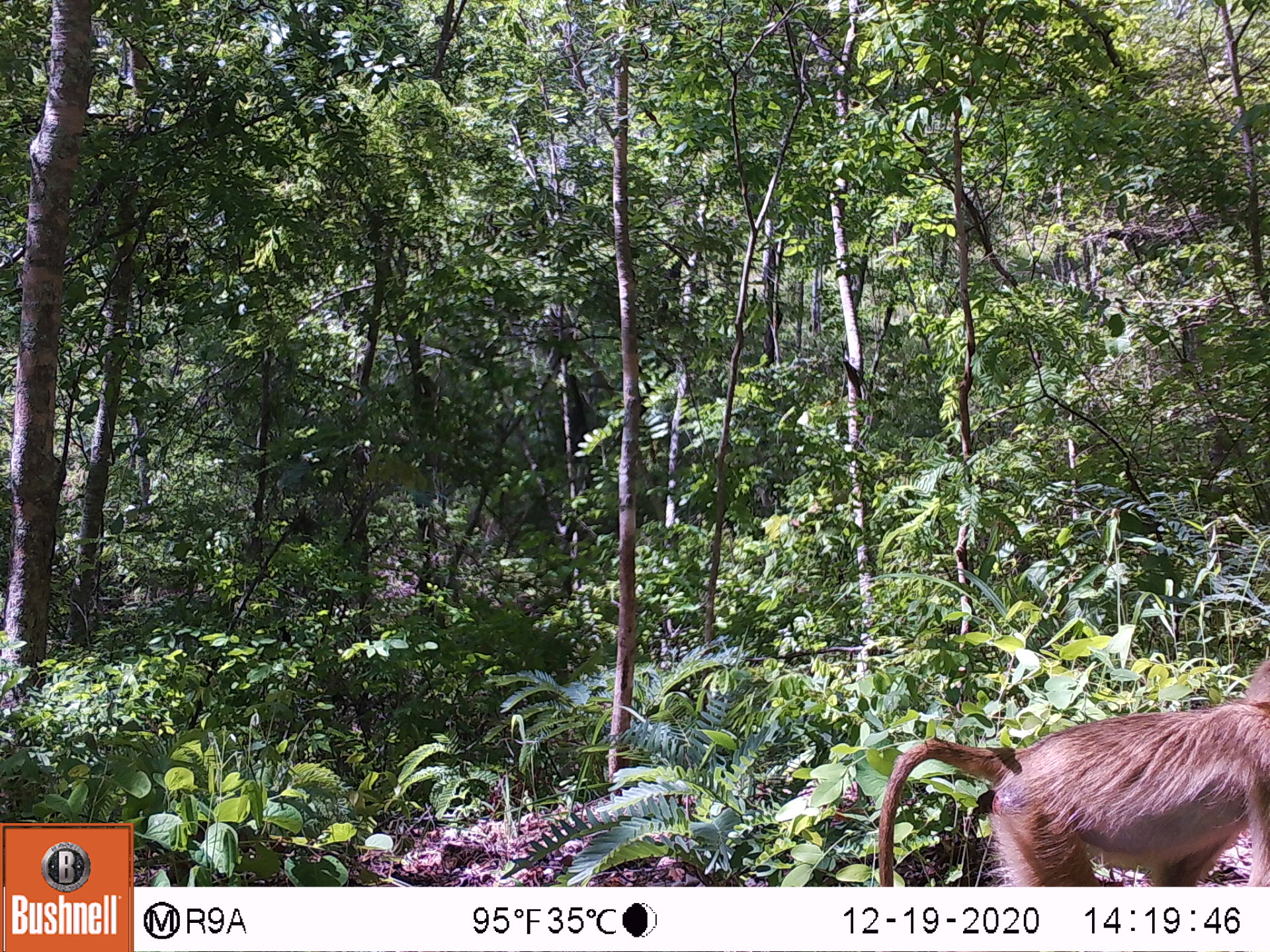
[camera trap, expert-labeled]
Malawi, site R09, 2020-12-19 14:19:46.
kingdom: Animalia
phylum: Chordata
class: Mammalia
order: Primates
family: Cercopithecidae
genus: Papio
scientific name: Papio cynocephalus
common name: yellow baboon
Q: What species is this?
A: Yellow baboon (Papio cynocephalus).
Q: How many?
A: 1.